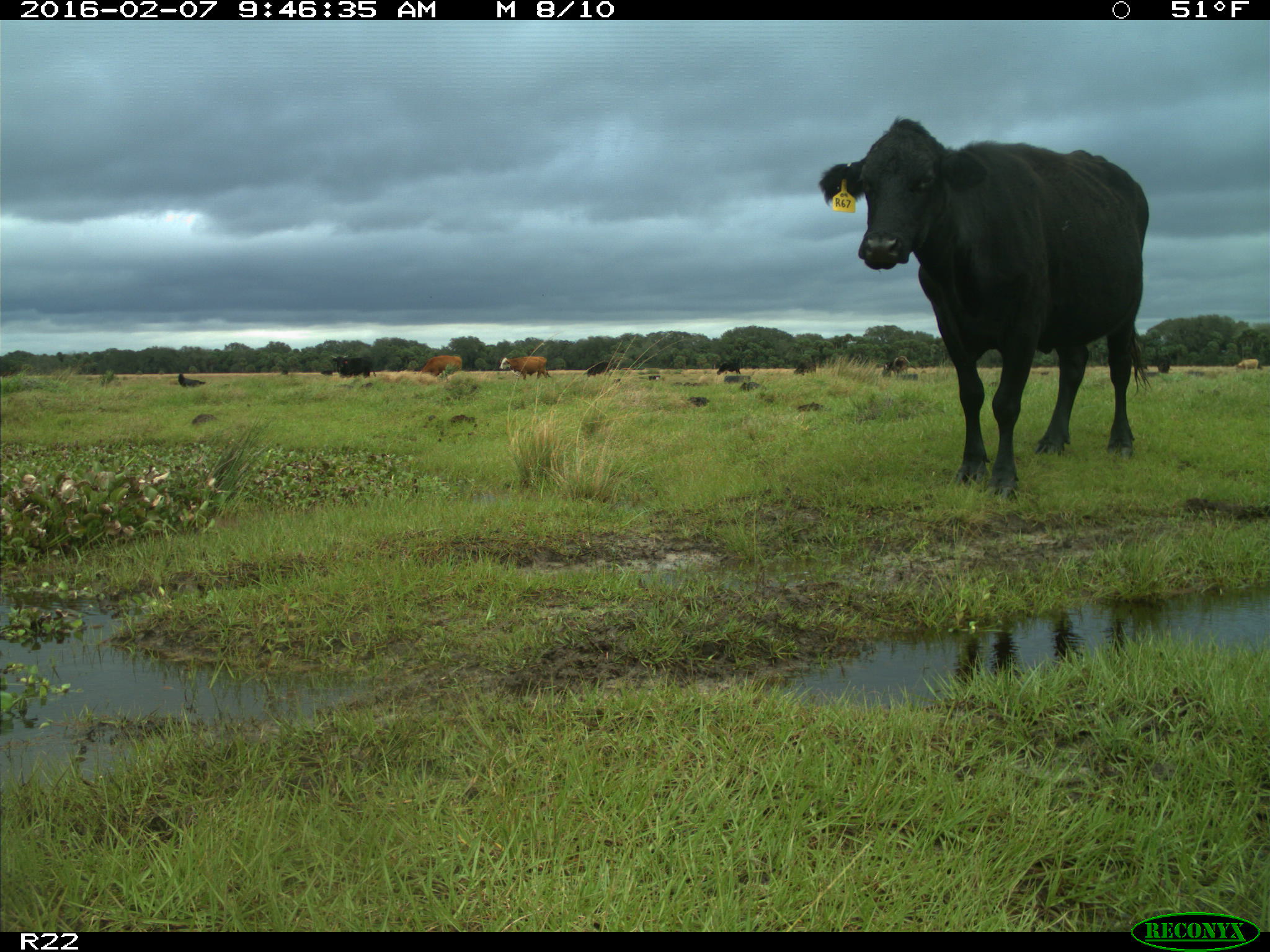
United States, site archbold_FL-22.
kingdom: Animalia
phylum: Chordata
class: Mammalia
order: Artiodactyla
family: Bovidae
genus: Bos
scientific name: Bos taurus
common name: domestic cow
Bos taurus (domestic cow).